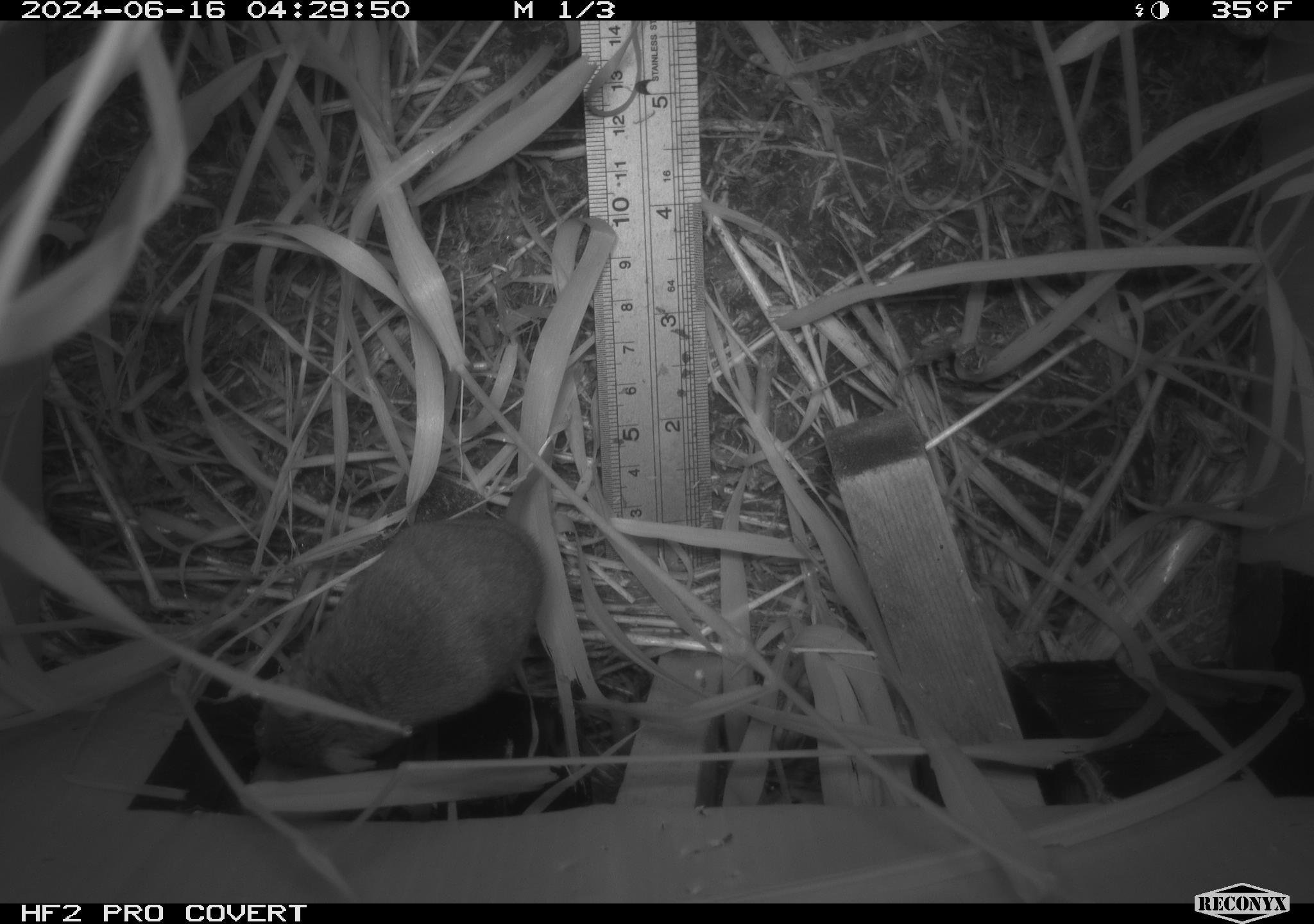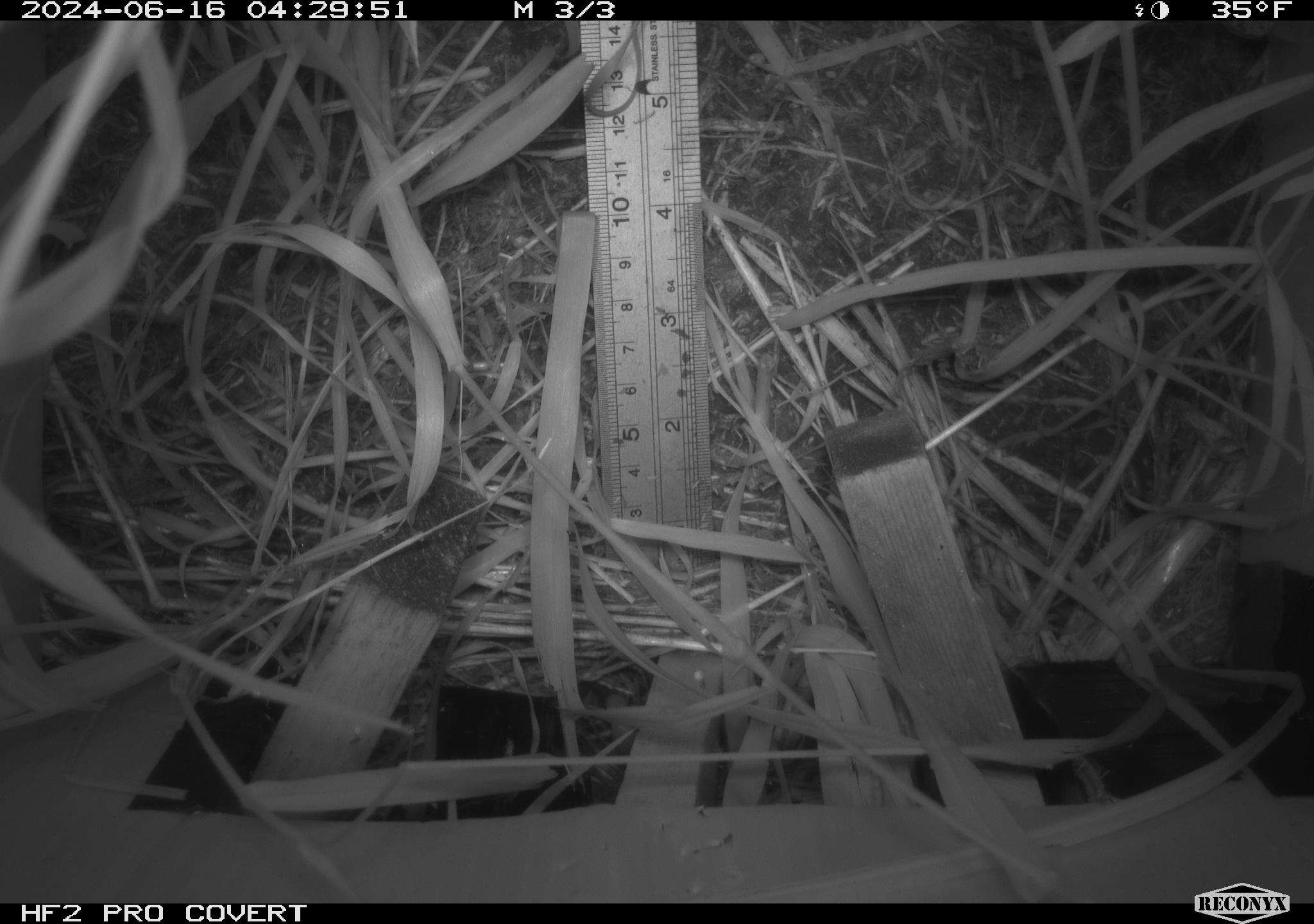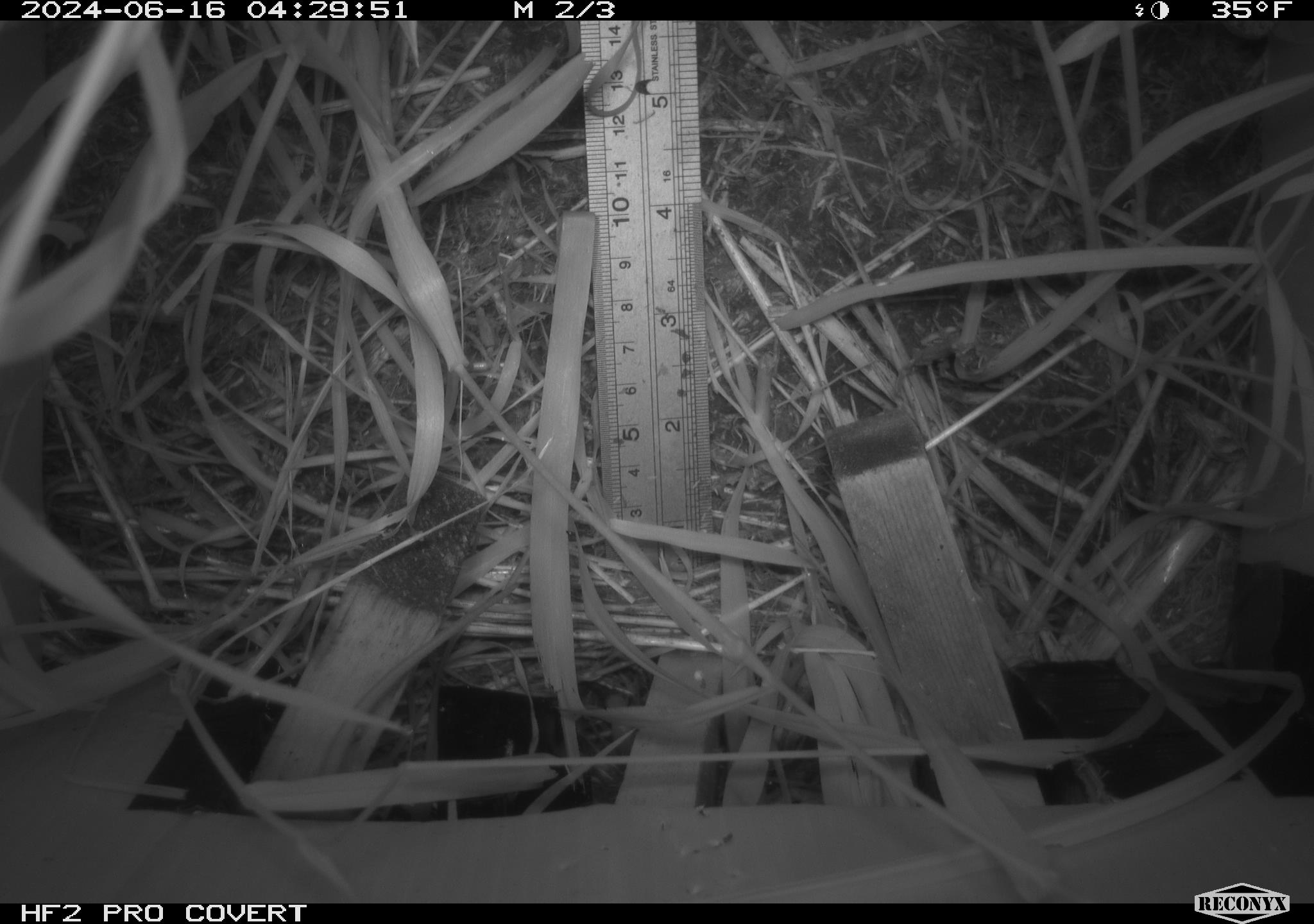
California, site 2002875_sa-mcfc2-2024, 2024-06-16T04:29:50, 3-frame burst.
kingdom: Animalia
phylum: Chordata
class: Mammalia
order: Rodentia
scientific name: Rodentia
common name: rodent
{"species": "rodent (Rodentia)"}